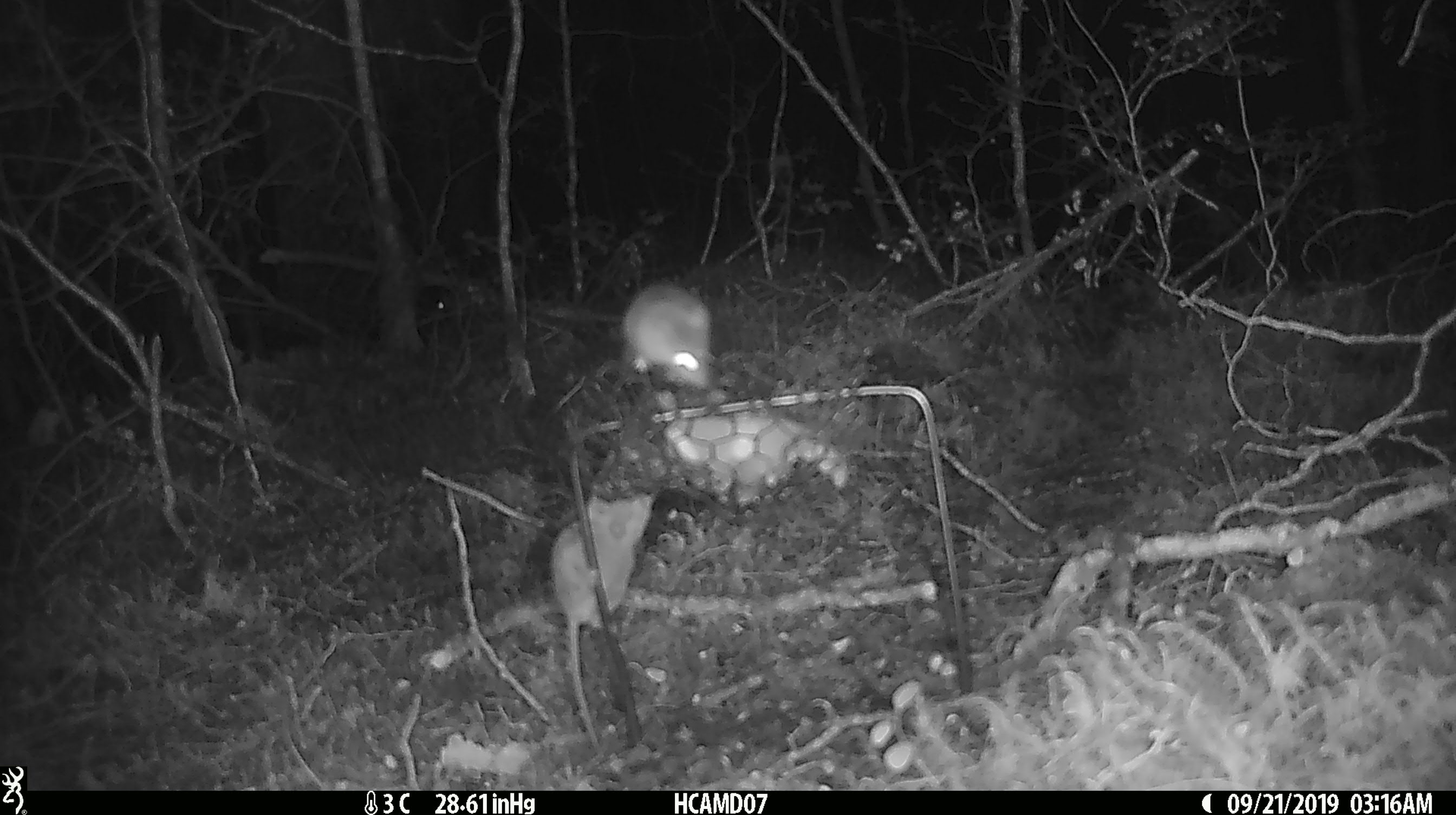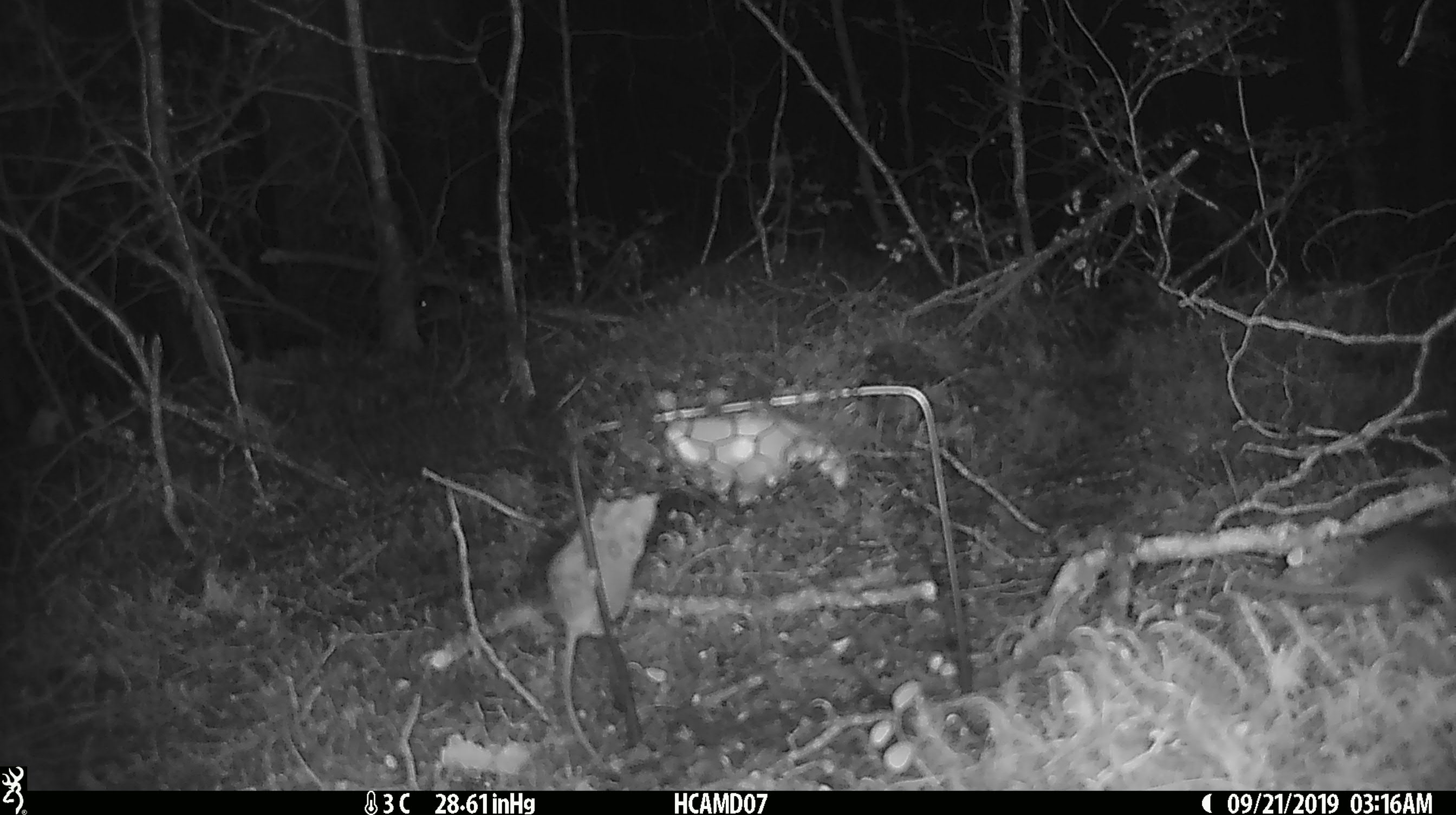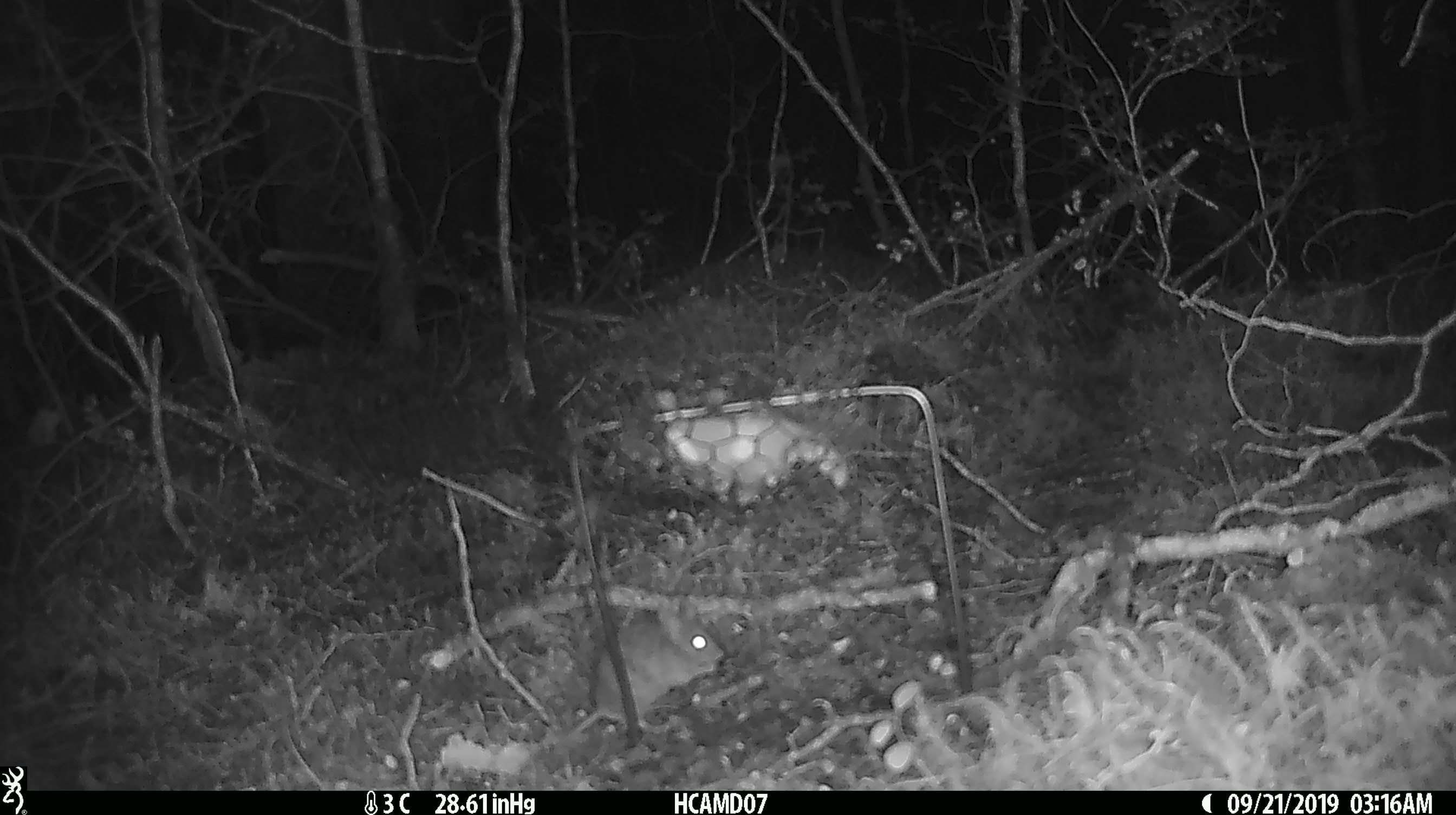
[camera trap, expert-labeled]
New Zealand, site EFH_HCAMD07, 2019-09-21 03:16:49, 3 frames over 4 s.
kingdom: Animalia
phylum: Chordata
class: Mammalia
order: Rodentia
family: Muridae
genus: Mus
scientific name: Mus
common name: mouse